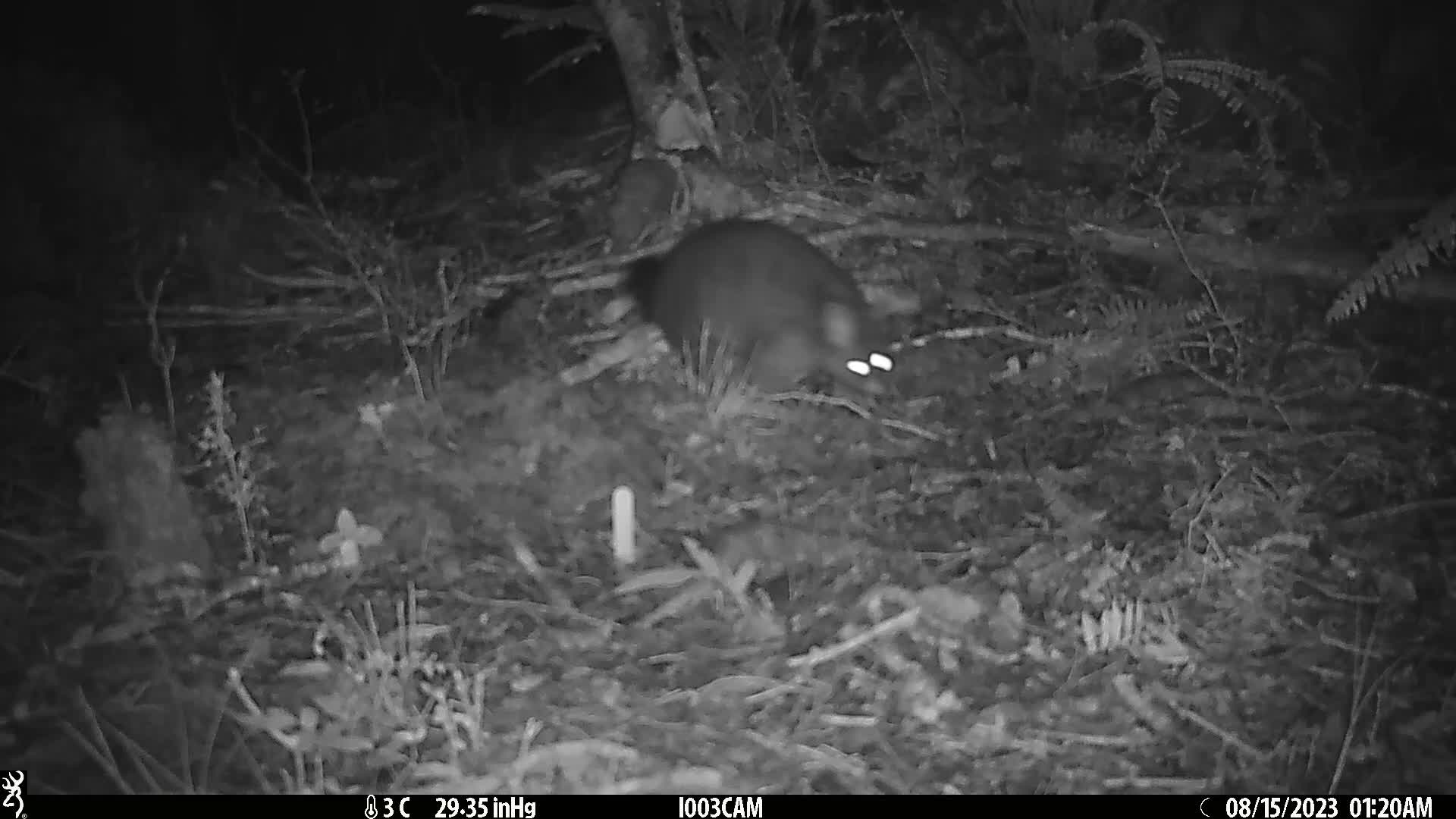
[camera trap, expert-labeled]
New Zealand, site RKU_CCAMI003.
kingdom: Animalia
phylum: Chordata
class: Mammalia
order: Diprotodontia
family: Phalangeridae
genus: Trichosurus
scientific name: Trichosurus vulpecula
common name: common brushtail possum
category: possum